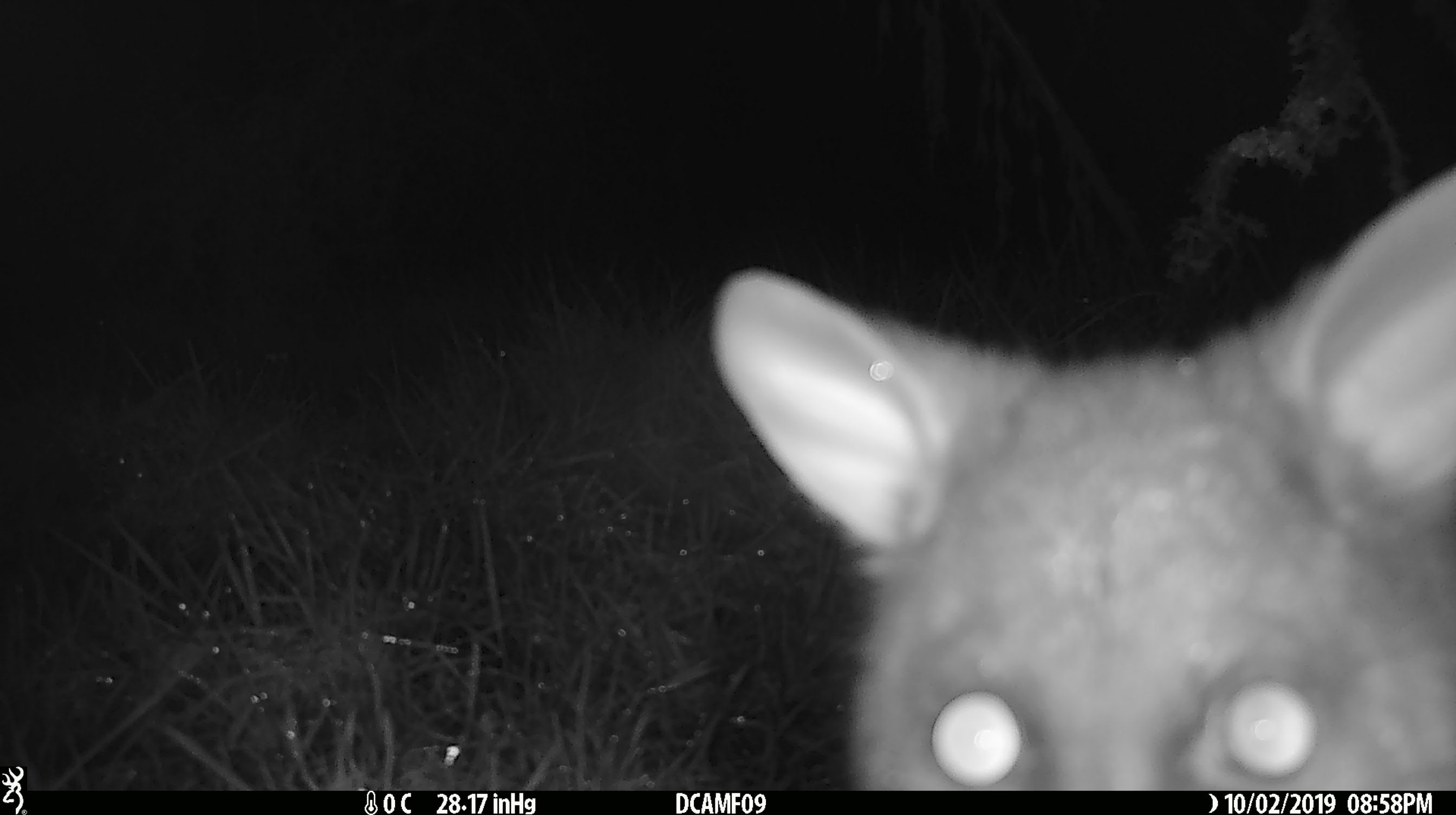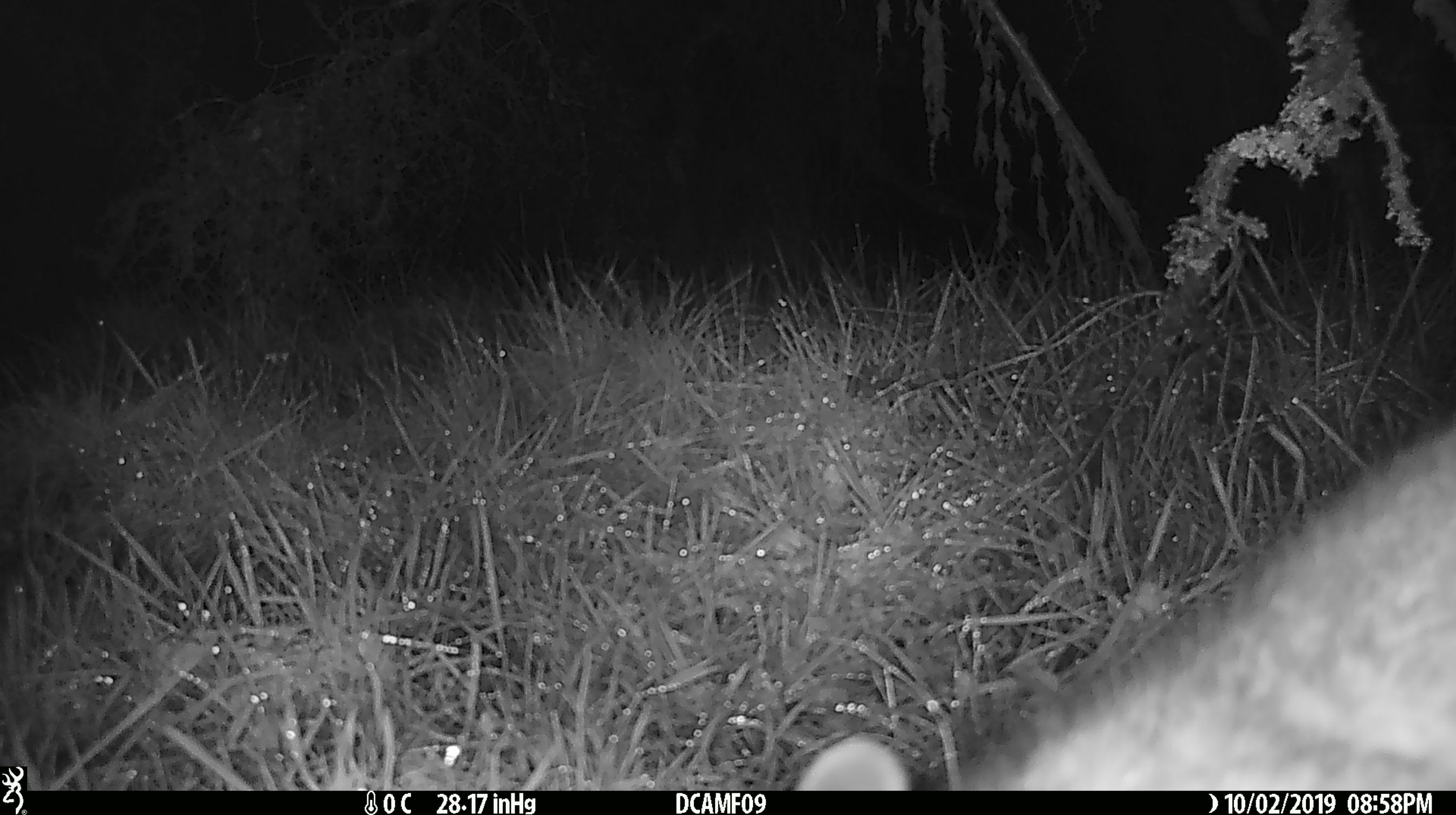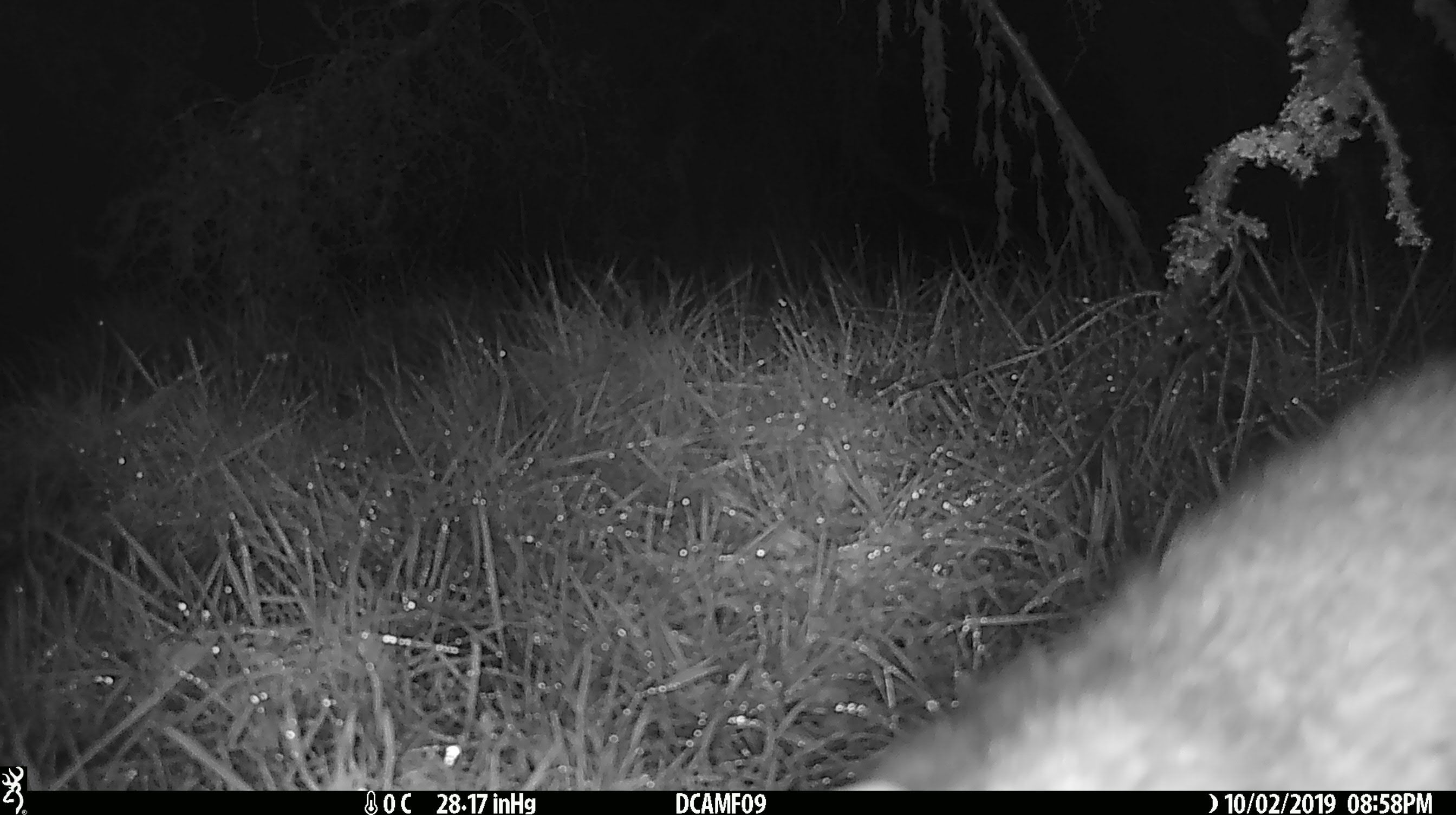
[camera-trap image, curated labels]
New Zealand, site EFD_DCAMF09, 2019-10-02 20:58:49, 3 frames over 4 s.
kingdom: Animalia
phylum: Chordata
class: Mammalia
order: Diprotodontia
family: Phalangeridae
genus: Trichosurus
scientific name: Trichosurus vulpecula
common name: common brushtail possum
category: possum